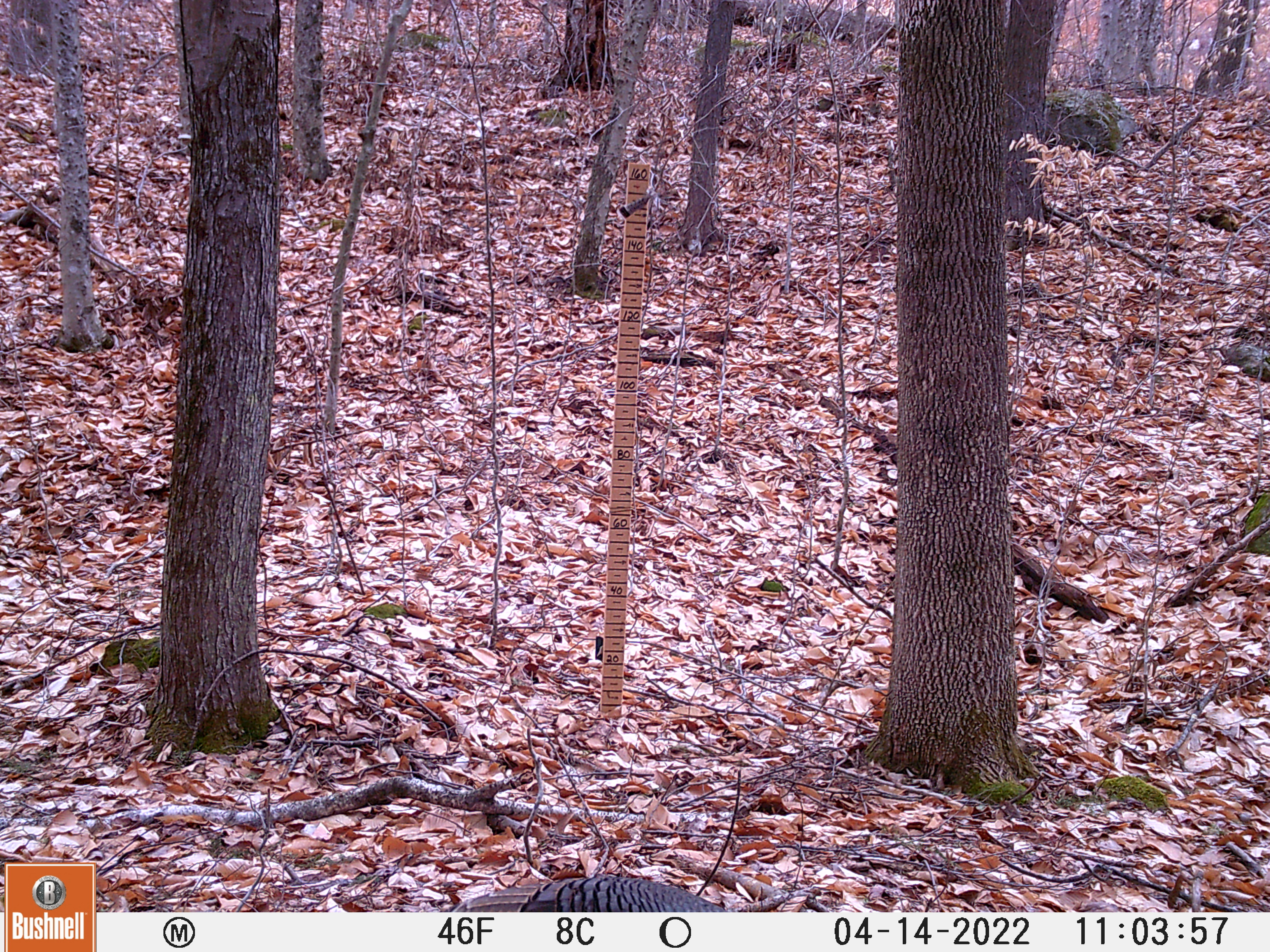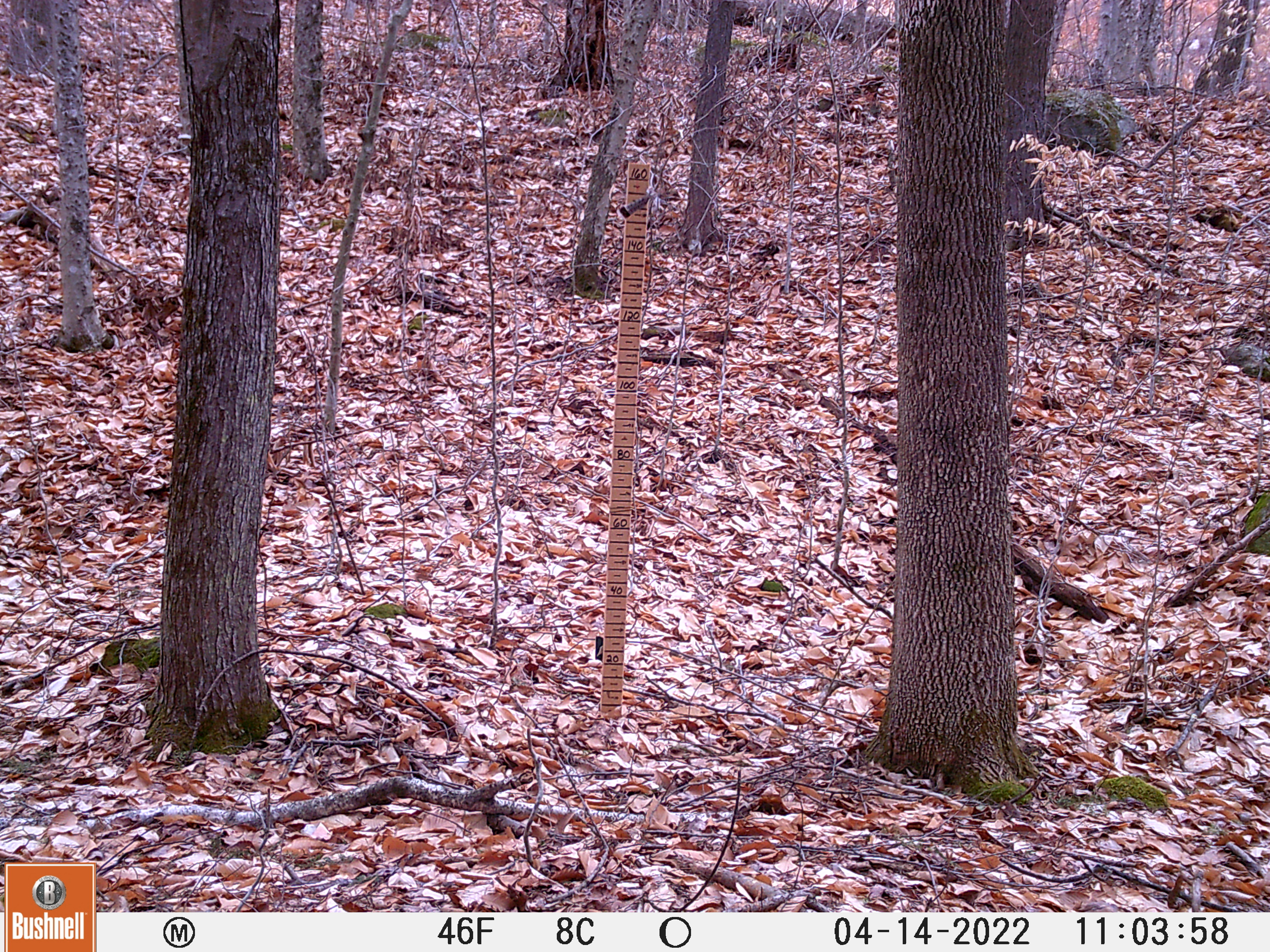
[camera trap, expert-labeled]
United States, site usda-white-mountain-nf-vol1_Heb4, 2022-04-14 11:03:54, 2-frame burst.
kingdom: Animalia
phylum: Chordata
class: Aves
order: Galliformes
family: Phasianidae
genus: Meleagris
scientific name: Meleagris gallopavo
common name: wild turkey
Wild turkey (Meleagris gallopavo).